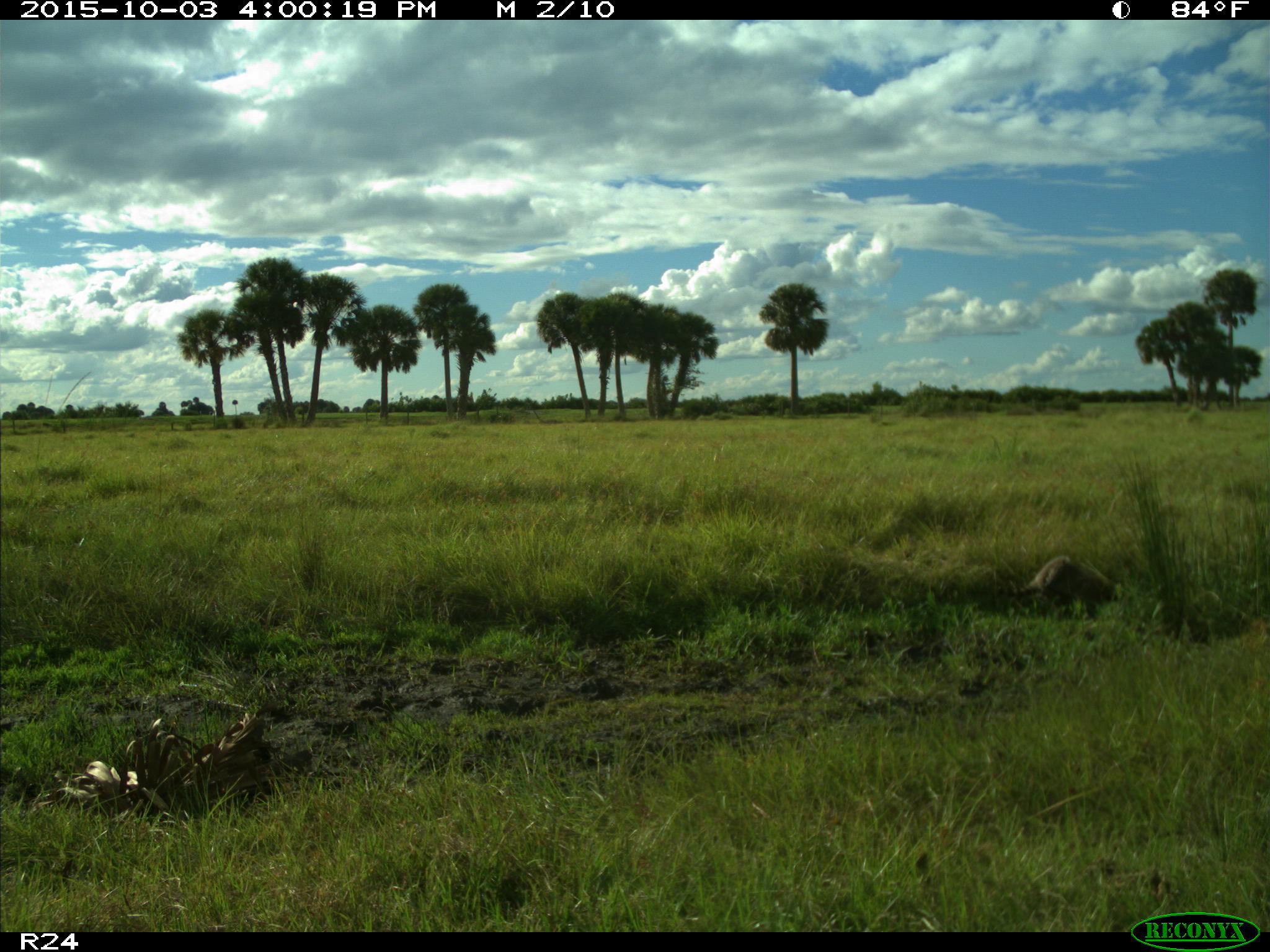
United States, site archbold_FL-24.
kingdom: Animalia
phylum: Chordata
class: Mammalia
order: Carnivora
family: Procyonidae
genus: Procyon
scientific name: Procyon lotor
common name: common raccoon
Procyon lotor (common raccoon).